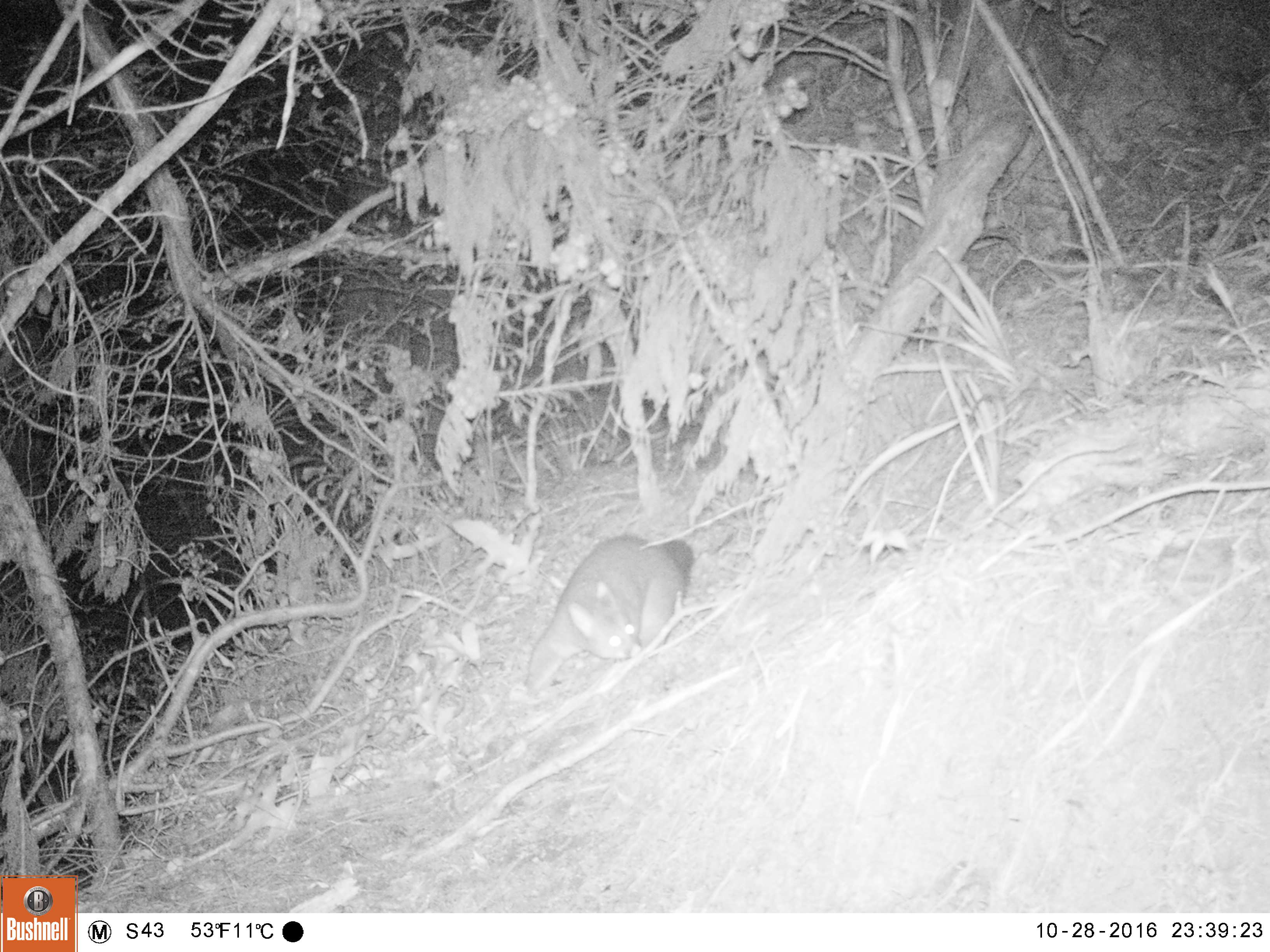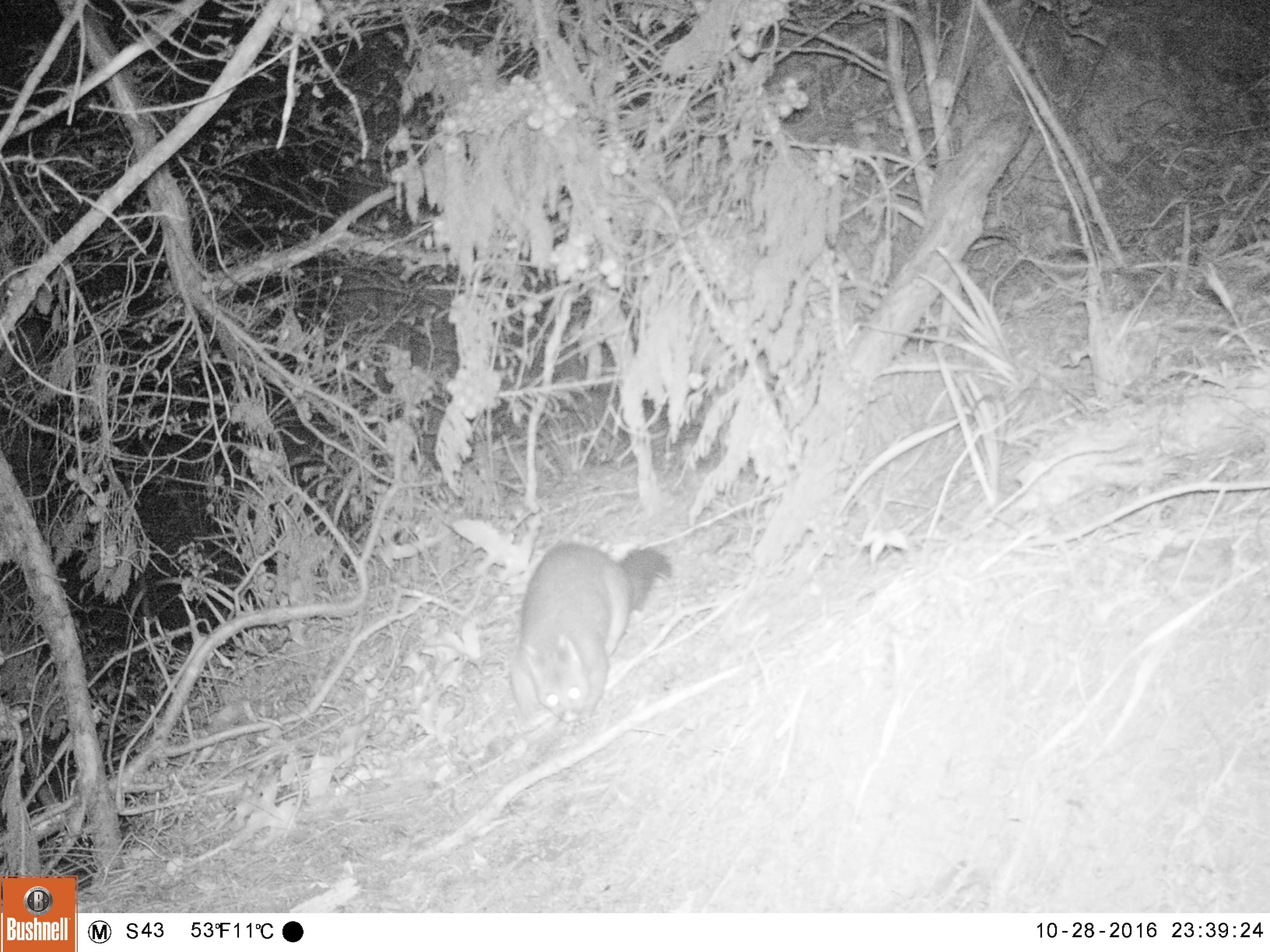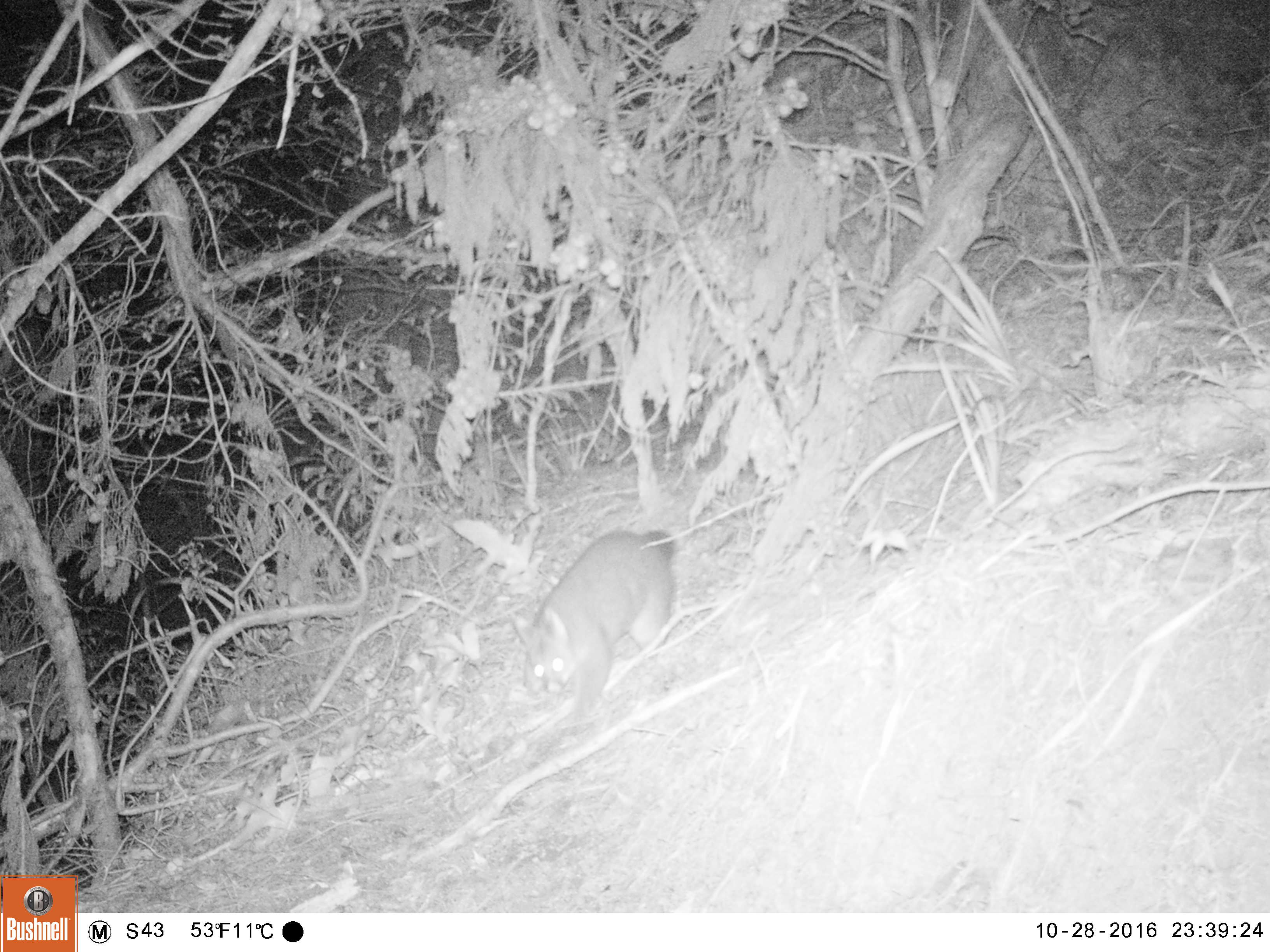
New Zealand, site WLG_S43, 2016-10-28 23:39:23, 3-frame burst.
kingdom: Animalia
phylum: Chordata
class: Mammalia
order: Diprotodontia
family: Phalangeridae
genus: Trichosurus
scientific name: Trichosurus vulpecula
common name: common brushtail possum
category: possum